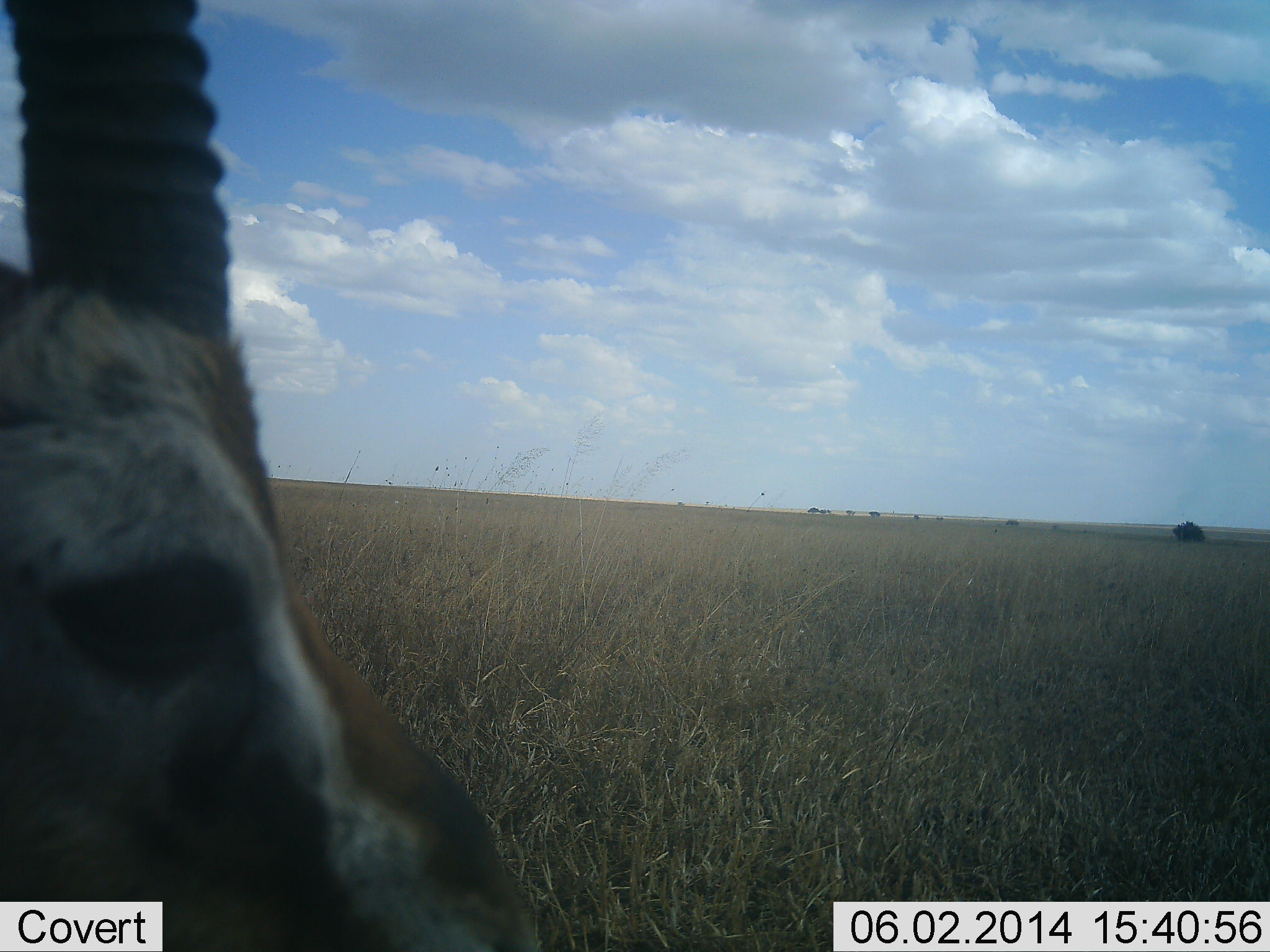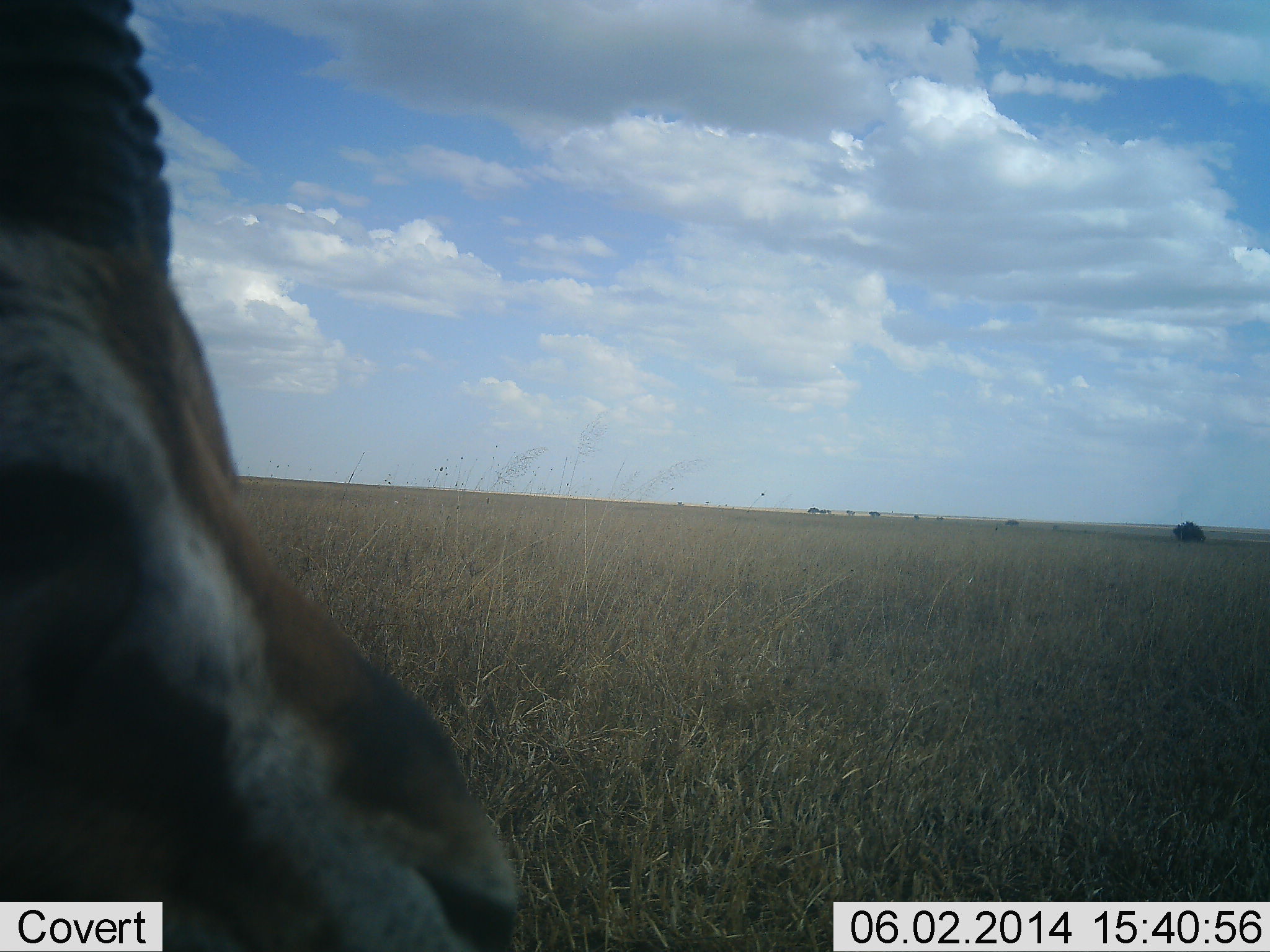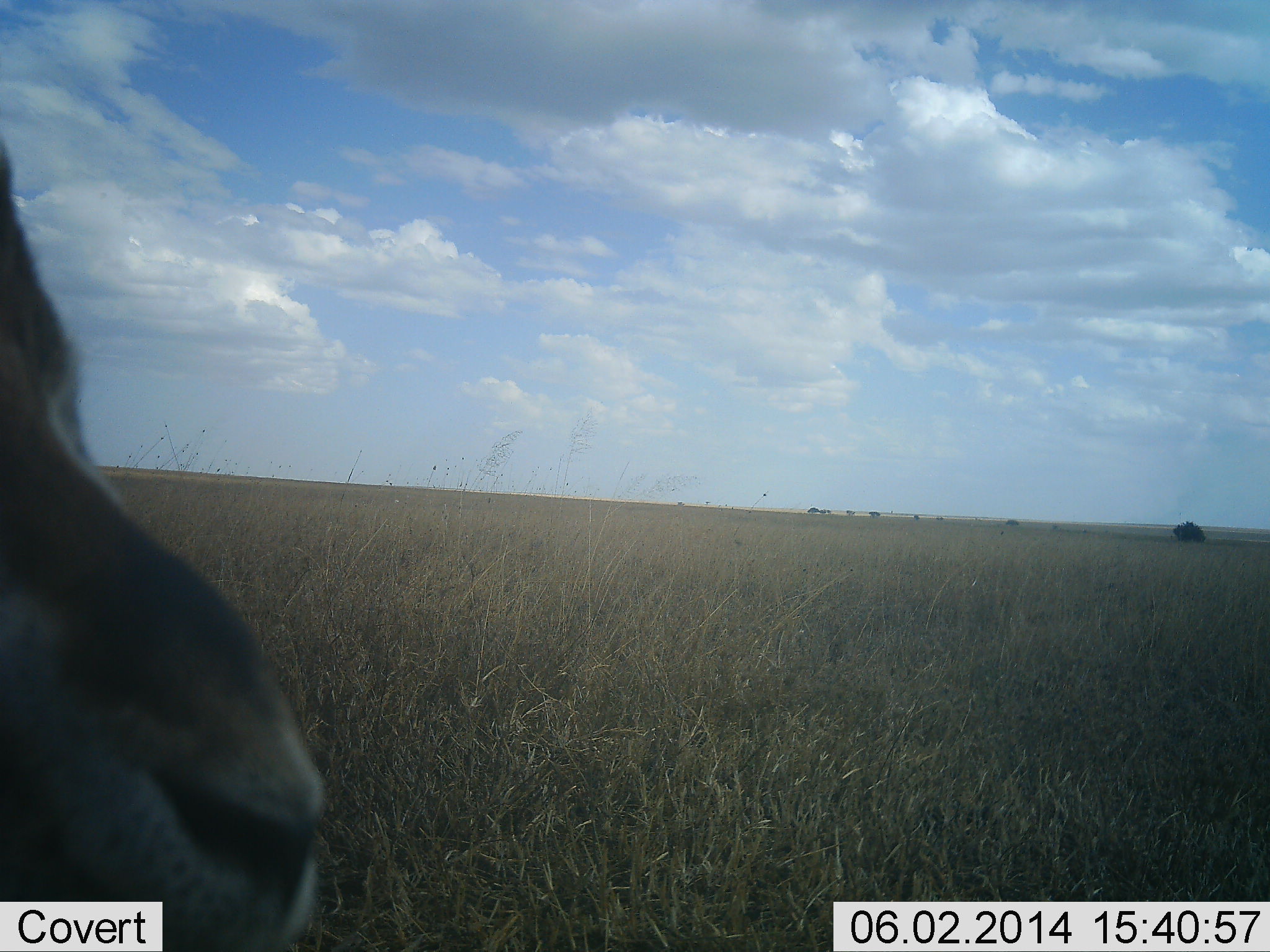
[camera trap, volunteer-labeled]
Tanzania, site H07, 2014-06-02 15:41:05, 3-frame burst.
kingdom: Animalia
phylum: Chordata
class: Mammalia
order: Artiodactyla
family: Bovidae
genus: Eudorcas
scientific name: Eudorcas thomsonii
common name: thomson's gazelle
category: gazellethomsons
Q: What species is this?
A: Gazellethomsons (thomson's gazelle) (Eudorcas thomsonii).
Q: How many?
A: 1.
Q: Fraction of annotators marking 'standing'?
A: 80%.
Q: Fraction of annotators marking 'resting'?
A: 0%.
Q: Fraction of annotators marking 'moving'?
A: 10%.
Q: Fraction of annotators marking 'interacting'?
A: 10%.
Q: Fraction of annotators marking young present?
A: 0%.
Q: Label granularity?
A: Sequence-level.